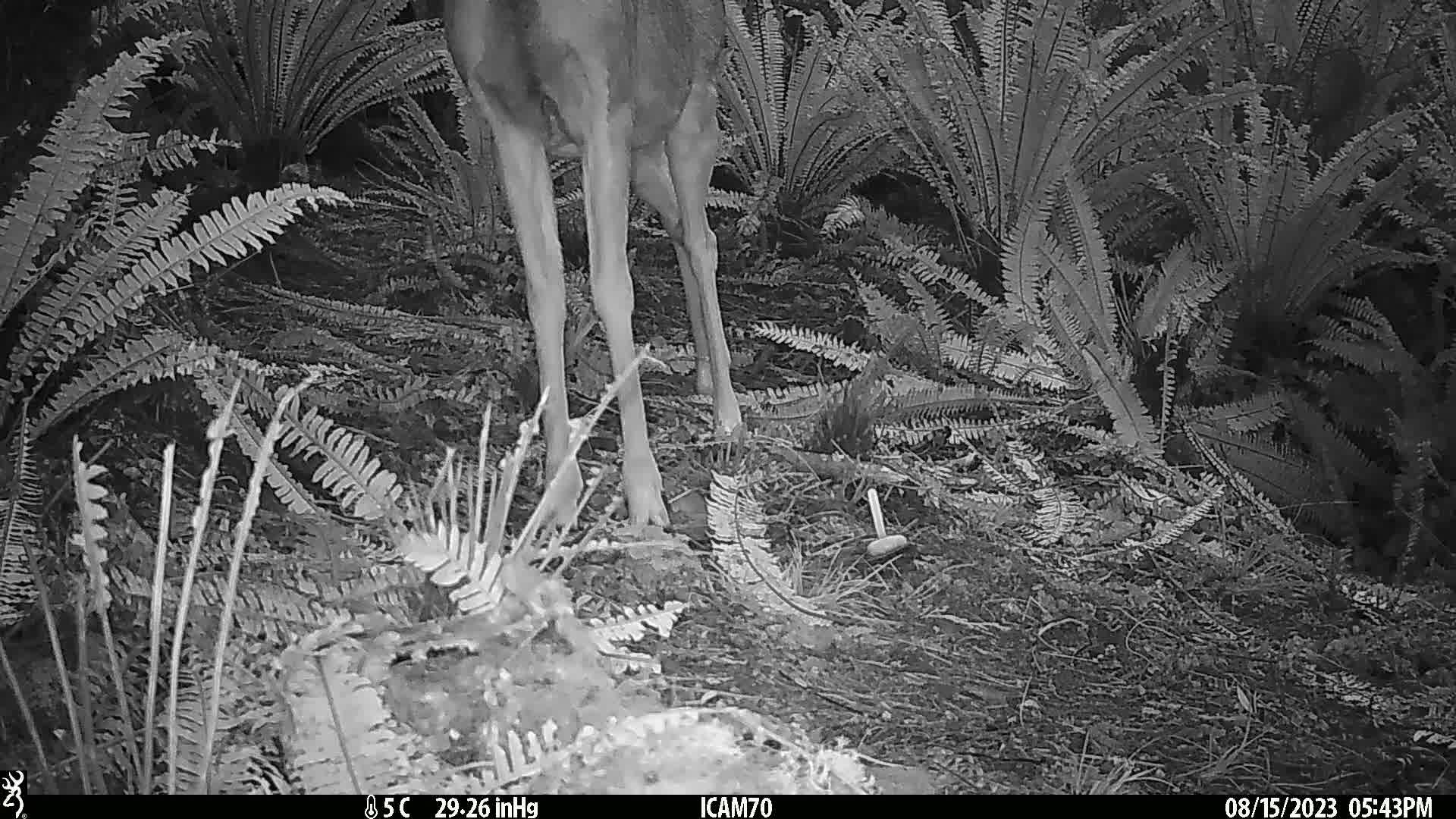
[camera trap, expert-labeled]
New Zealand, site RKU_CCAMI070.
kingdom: Animalia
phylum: Chordata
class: Mammalia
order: Artiodactyla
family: Cervidae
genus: Odocoileus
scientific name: Odocoileus virginianus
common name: white-tailed deer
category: white tailed deer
White tailed deer (white-tailed deer) (Odocoileus virginianus).